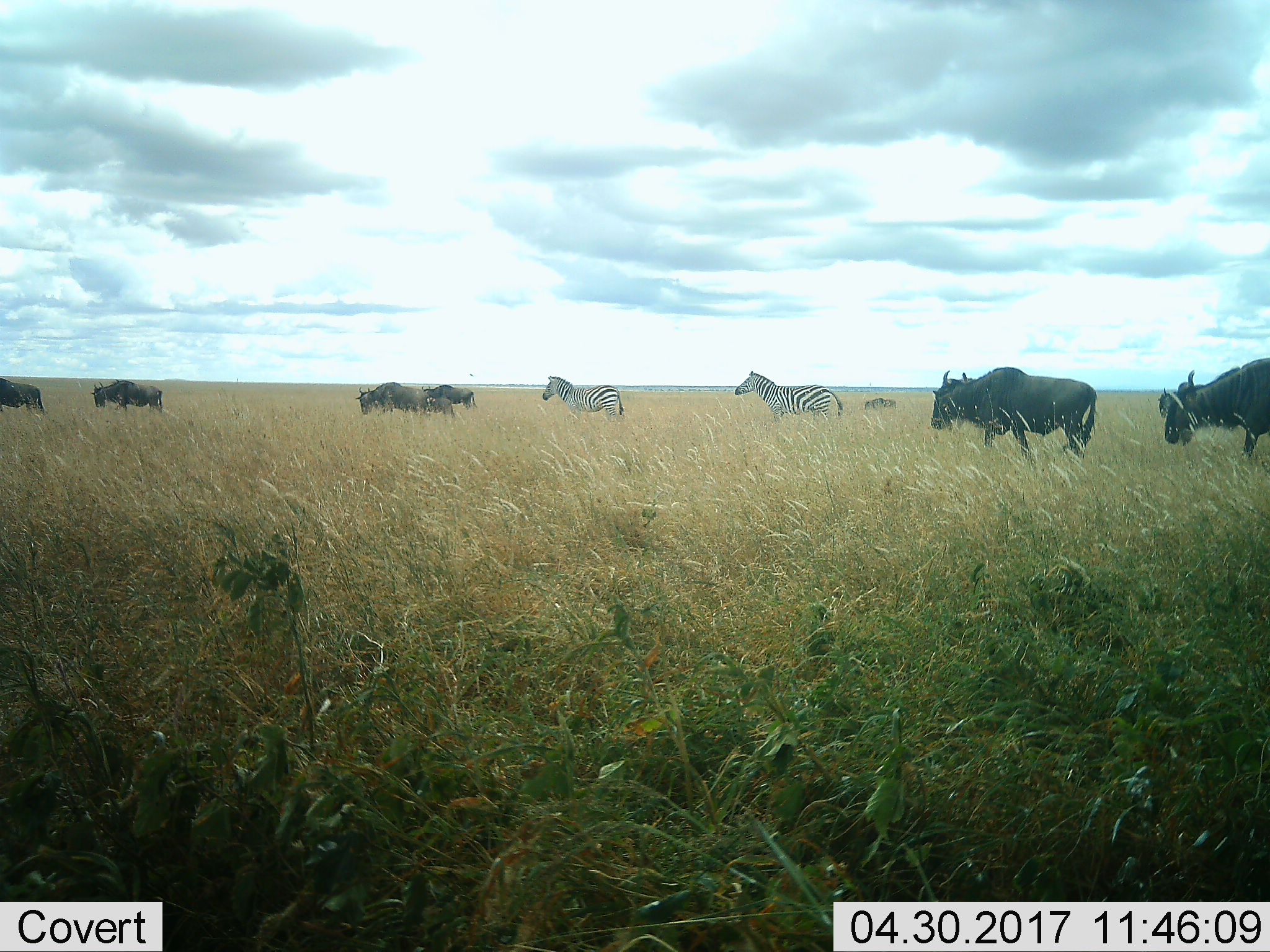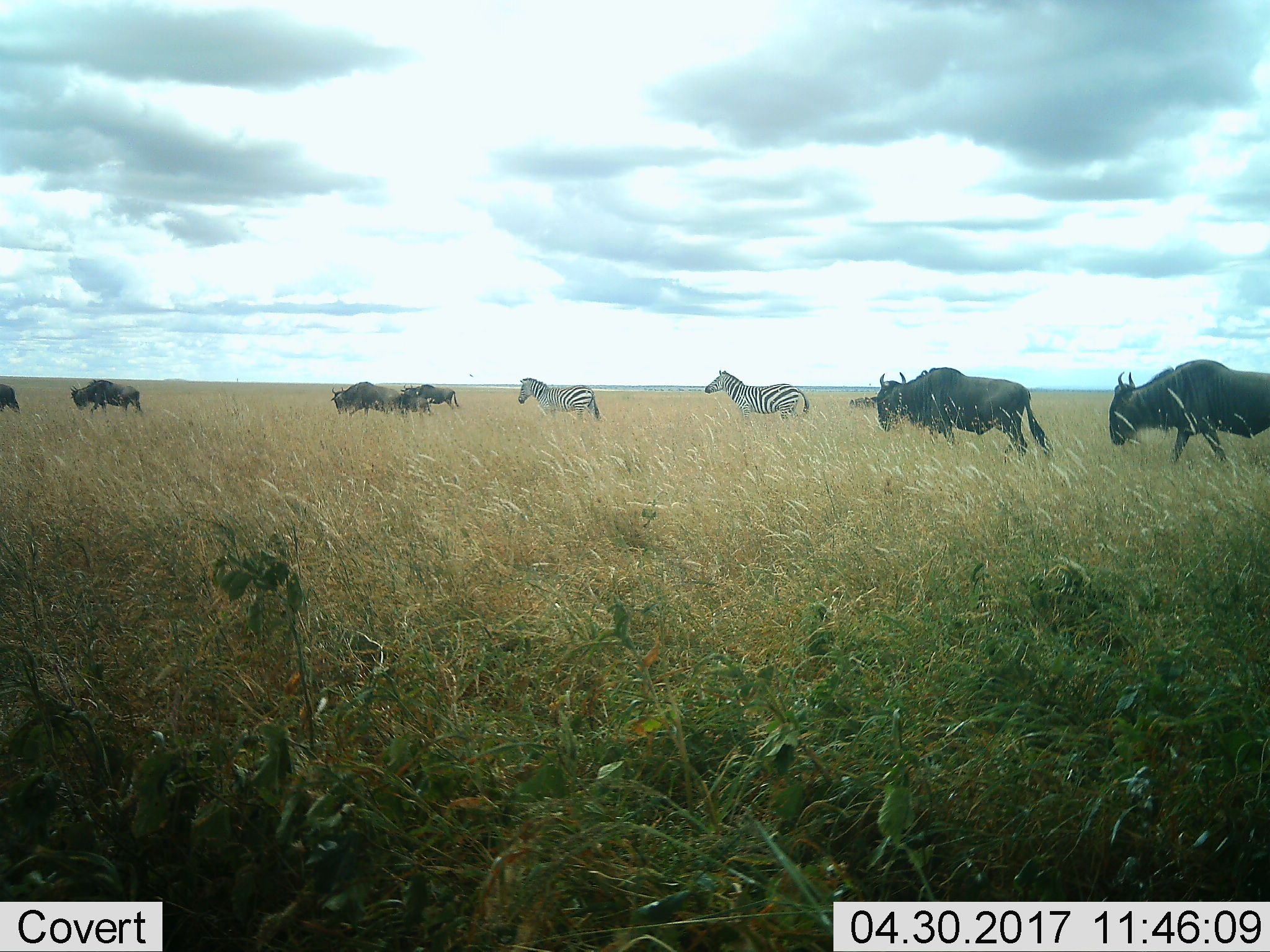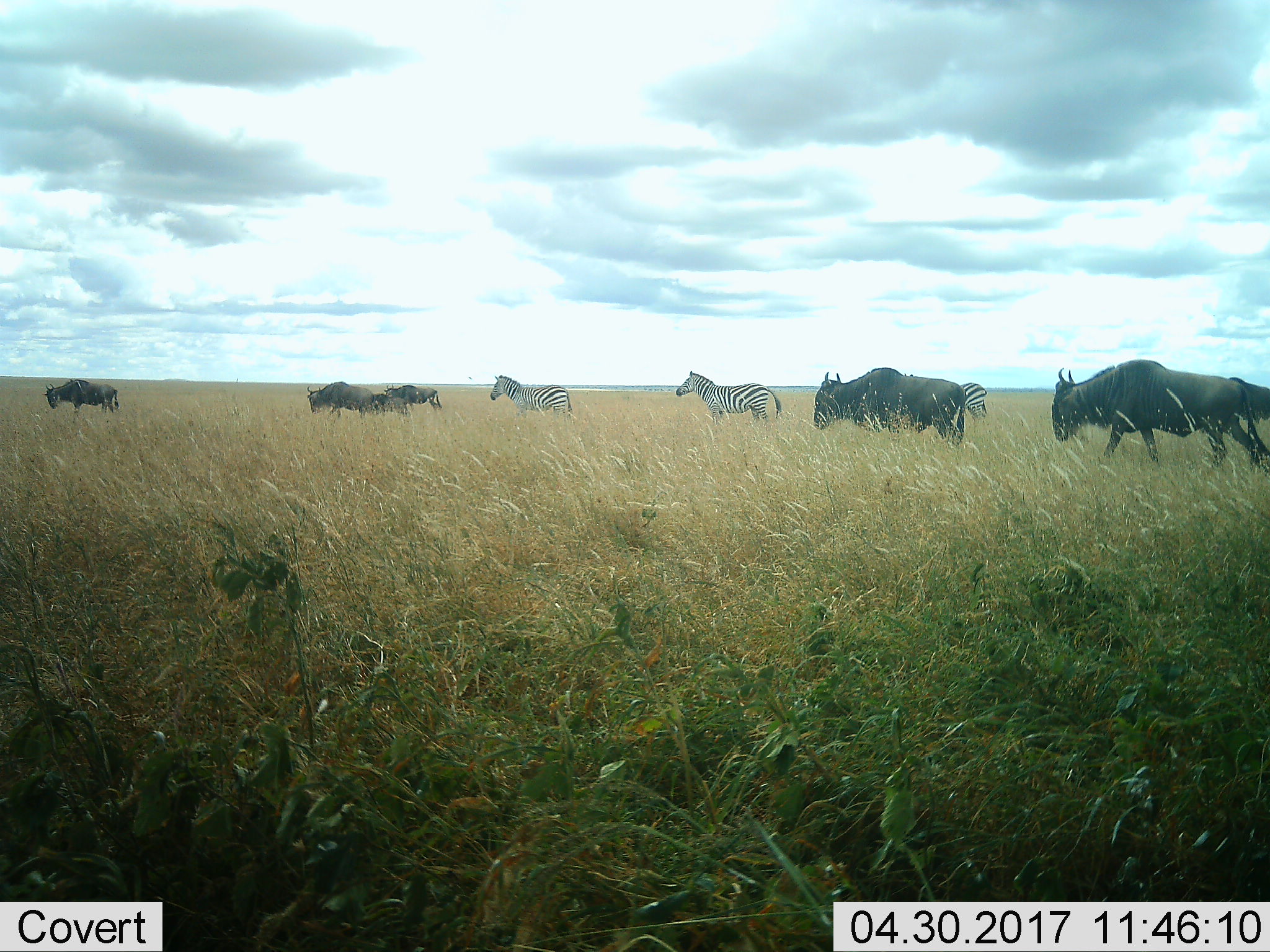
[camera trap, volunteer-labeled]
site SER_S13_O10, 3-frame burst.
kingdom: Animalia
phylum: Chordata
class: Mammalia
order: Artiodactyla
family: Bovidae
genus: Connochaetes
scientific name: Connochaetes taurinus taurinus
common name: blue wildebeest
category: wildebeestblue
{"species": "wildebeestblue (blue wildebeest) (Connochaetes taurinus taurinus)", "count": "7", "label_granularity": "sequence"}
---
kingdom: Animalia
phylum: Chordata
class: Mammalia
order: Perissodactyla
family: Equidae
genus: Equus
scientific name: Equus quagga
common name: plains zebra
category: zebraplains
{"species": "zebraplains (plains zebra) (Equus quagga)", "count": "2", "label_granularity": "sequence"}